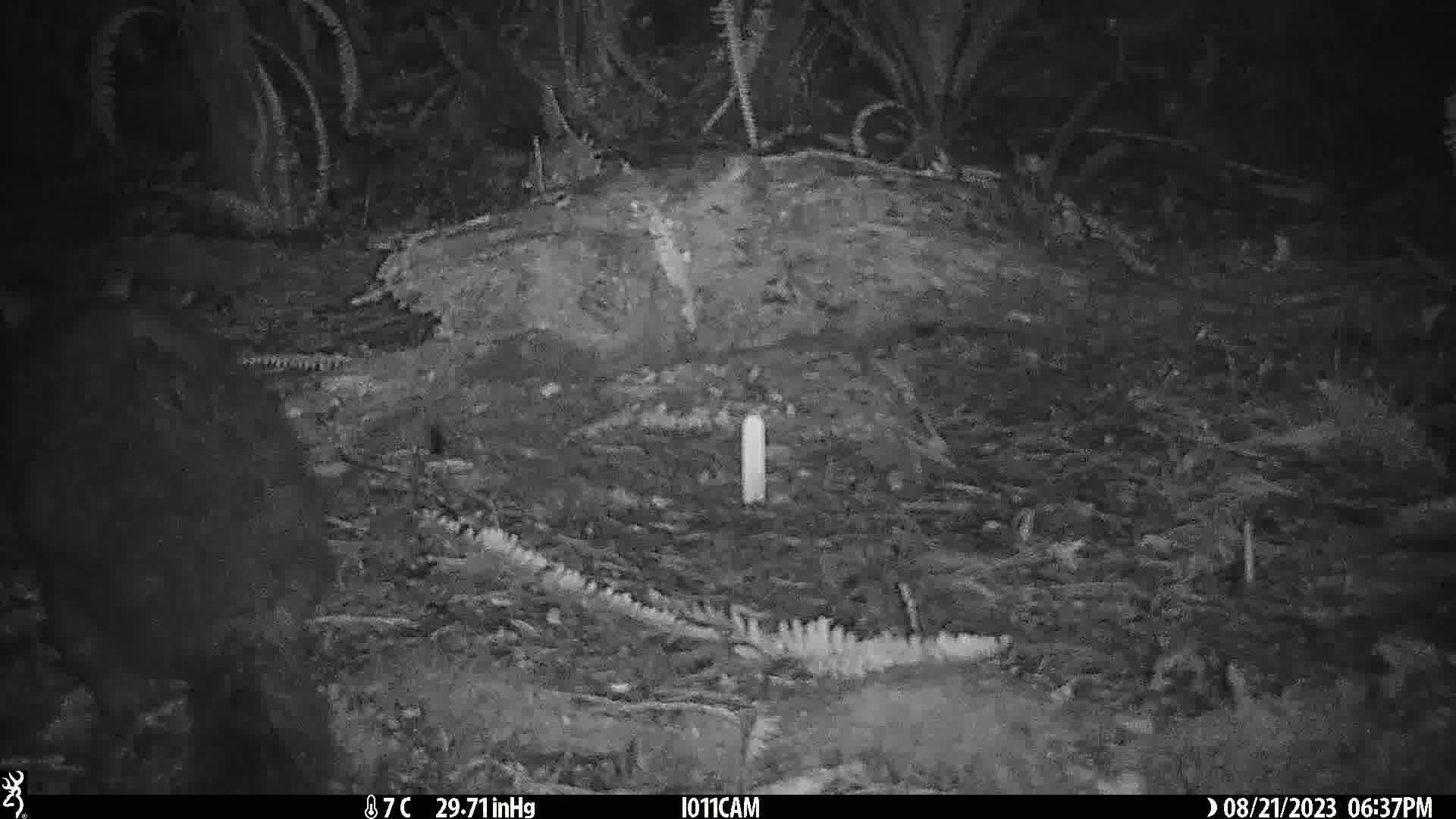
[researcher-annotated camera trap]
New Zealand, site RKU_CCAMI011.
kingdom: Animalia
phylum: Chordata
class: Mammalia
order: Diprotodontia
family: Phalangeridae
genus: Trichosurus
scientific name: Trichosurus vulpecula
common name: common brushtail possum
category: possum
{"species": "possum (common brushtail possum) (Trichosurus vulpecula)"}